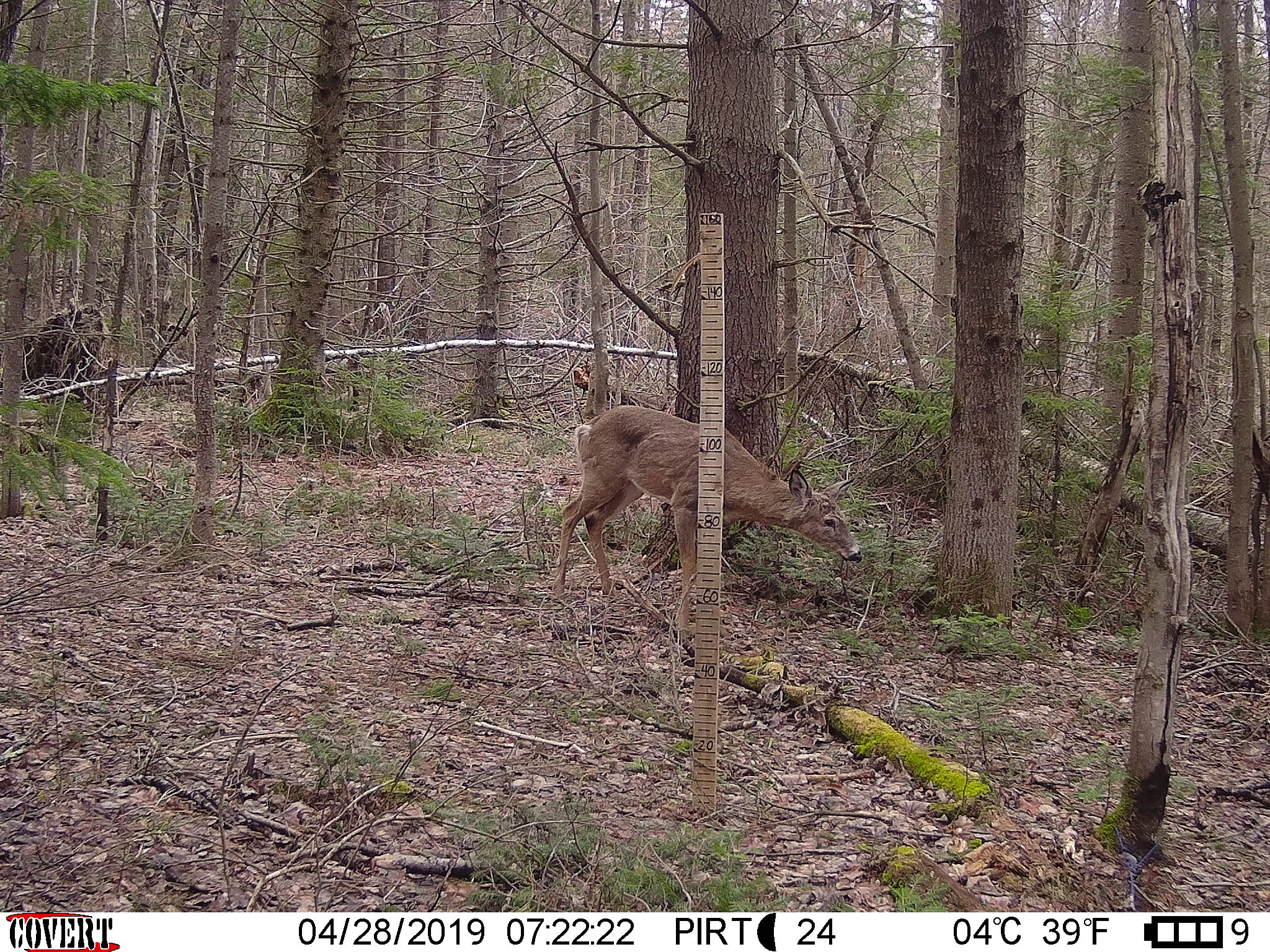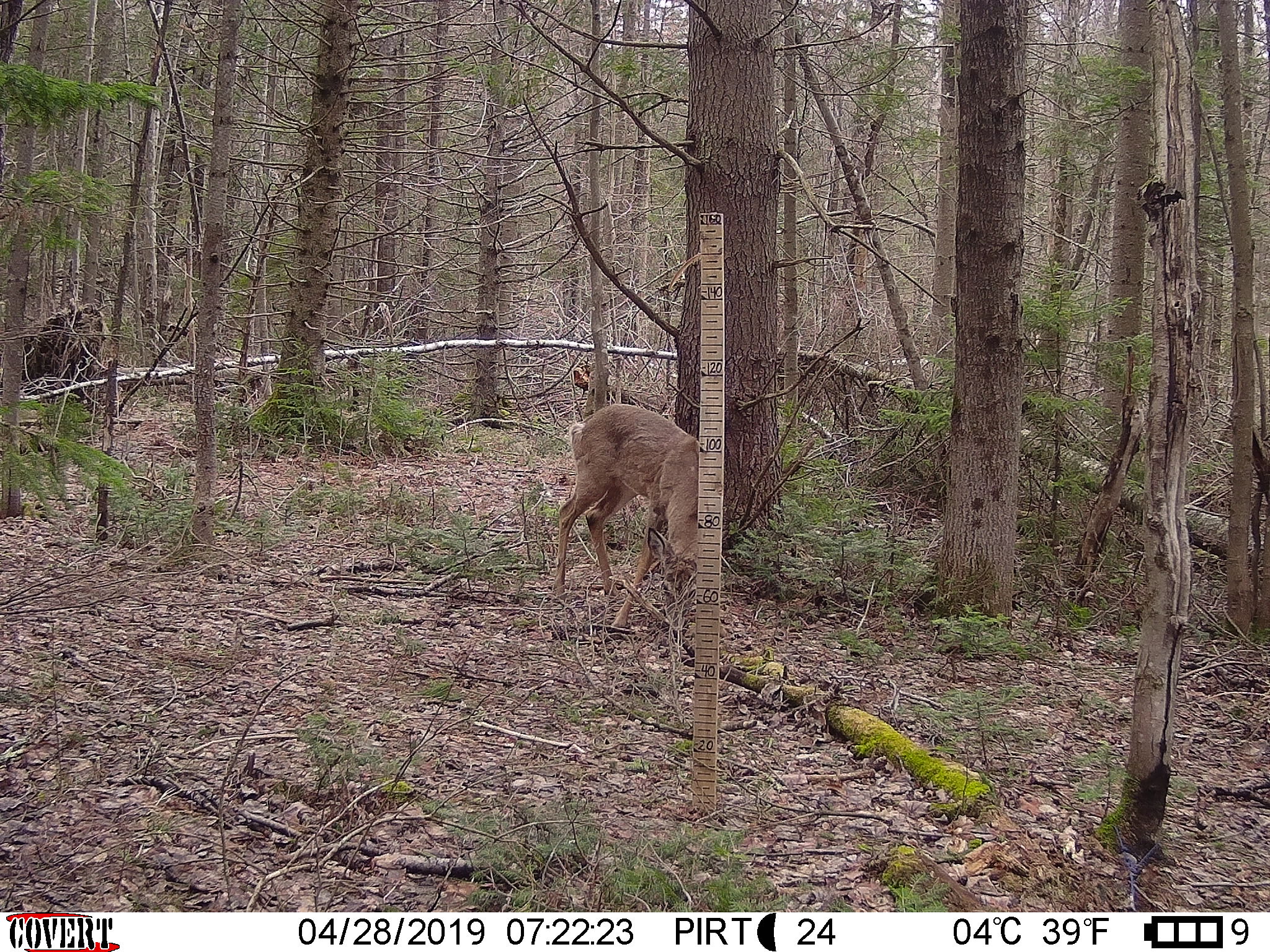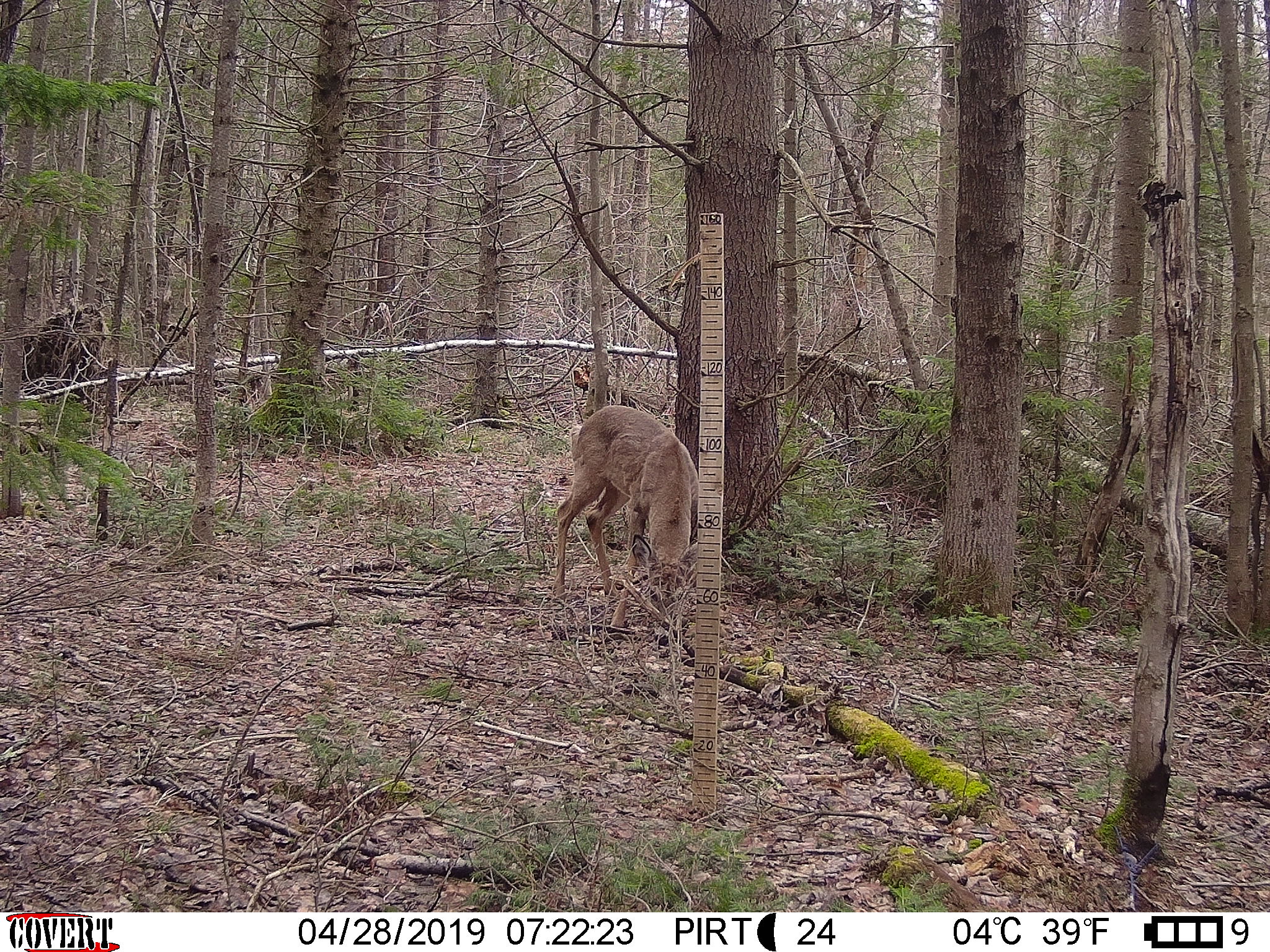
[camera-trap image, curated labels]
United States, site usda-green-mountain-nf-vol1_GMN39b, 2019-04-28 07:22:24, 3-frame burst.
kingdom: Animalia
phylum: Chordata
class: Mammalia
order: Artiodactyla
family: Cervidae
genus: Odocoileus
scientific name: Odocoileus virginianus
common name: white-tailed deer